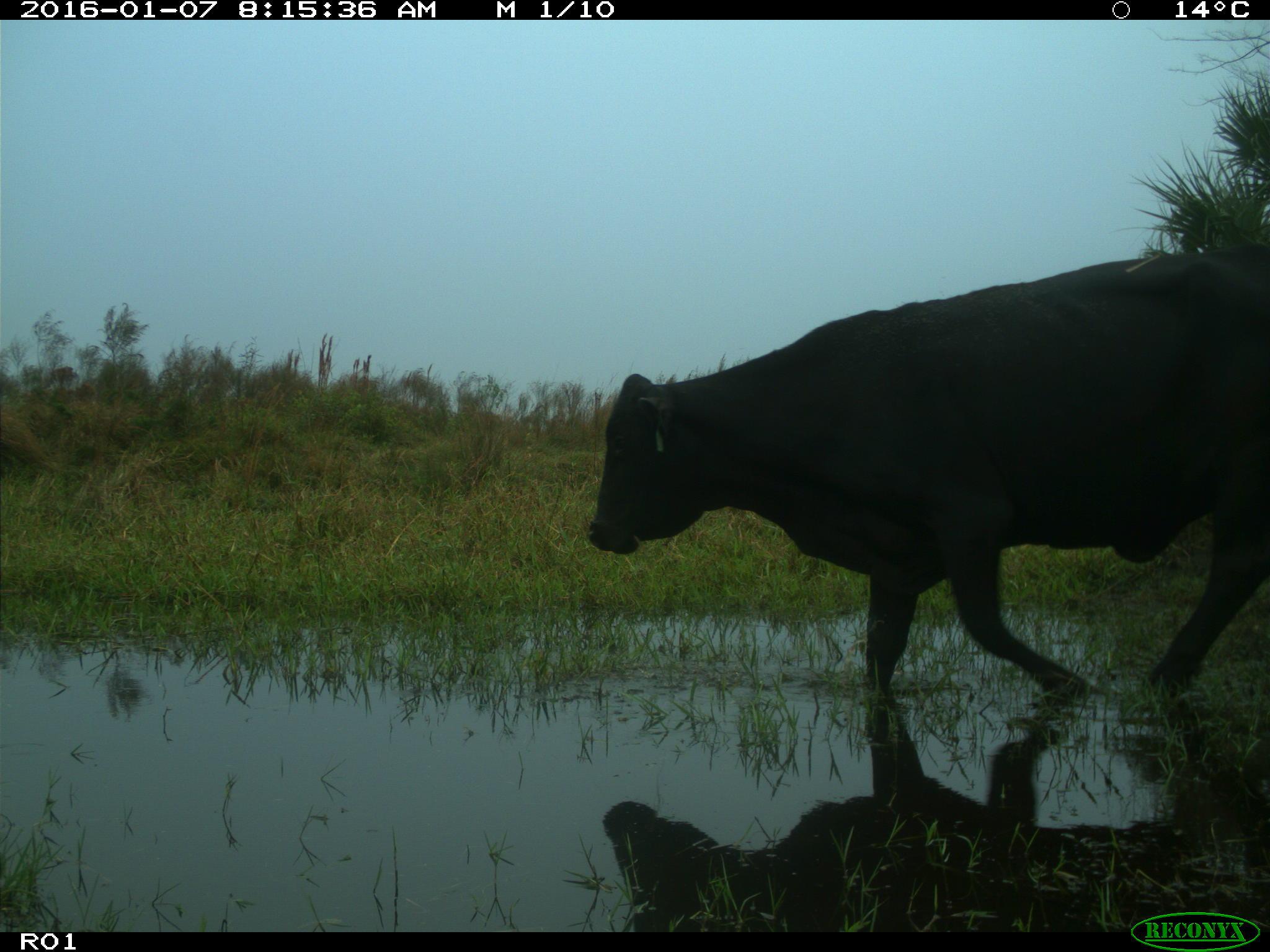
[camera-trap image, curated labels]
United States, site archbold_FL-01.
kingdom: Animalia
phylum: Chordata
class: Mammalia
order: Artiodactyla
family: Bovidae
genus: Bos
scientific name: Bos taurus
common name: domestic cow